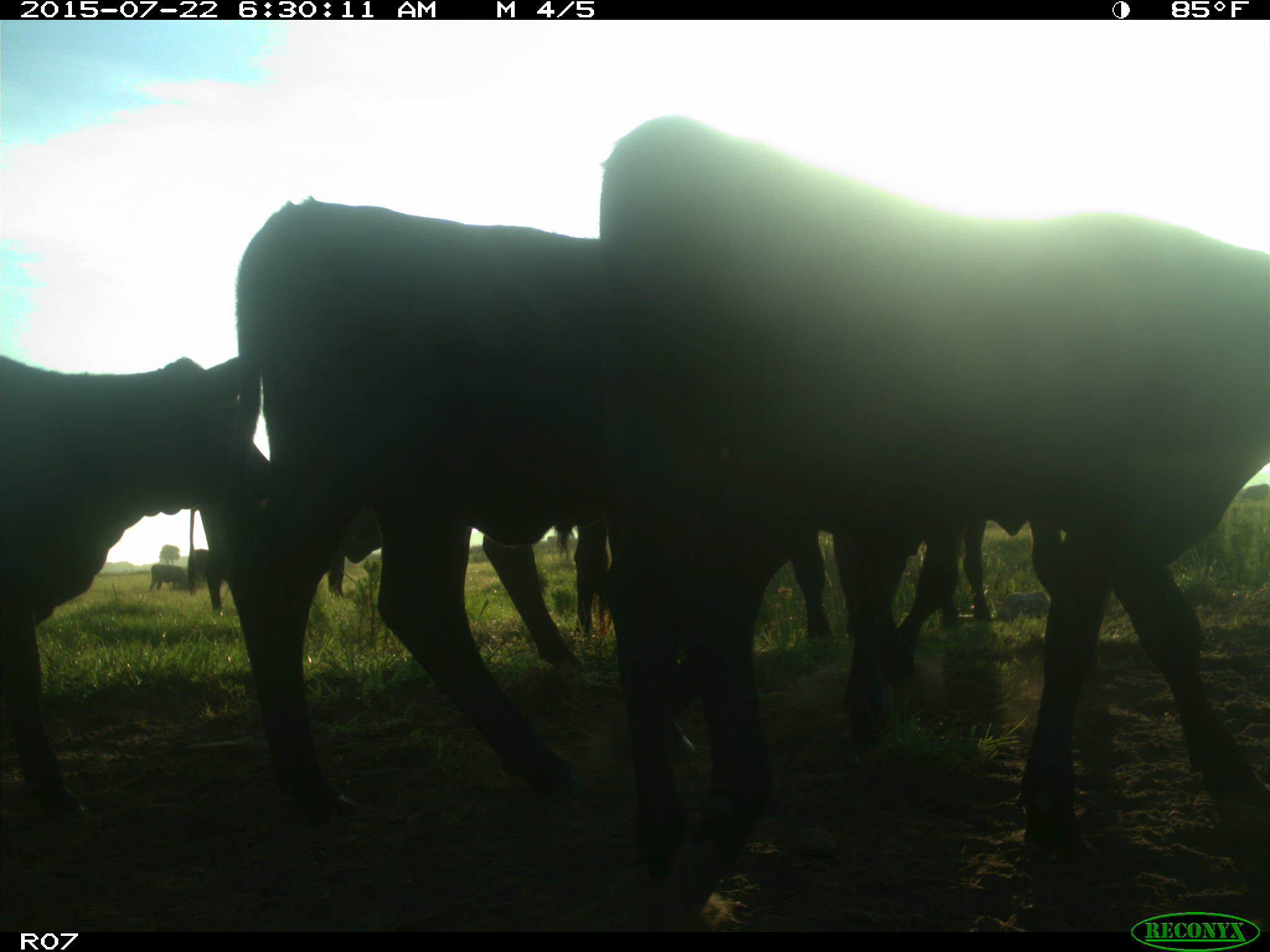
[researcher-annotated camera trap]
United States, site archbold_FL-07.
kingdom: Animalia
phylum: Chordata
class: Mammalia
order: Artiodactyla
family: Suidae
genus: Sus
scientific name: Sus scrofa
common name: wild boar